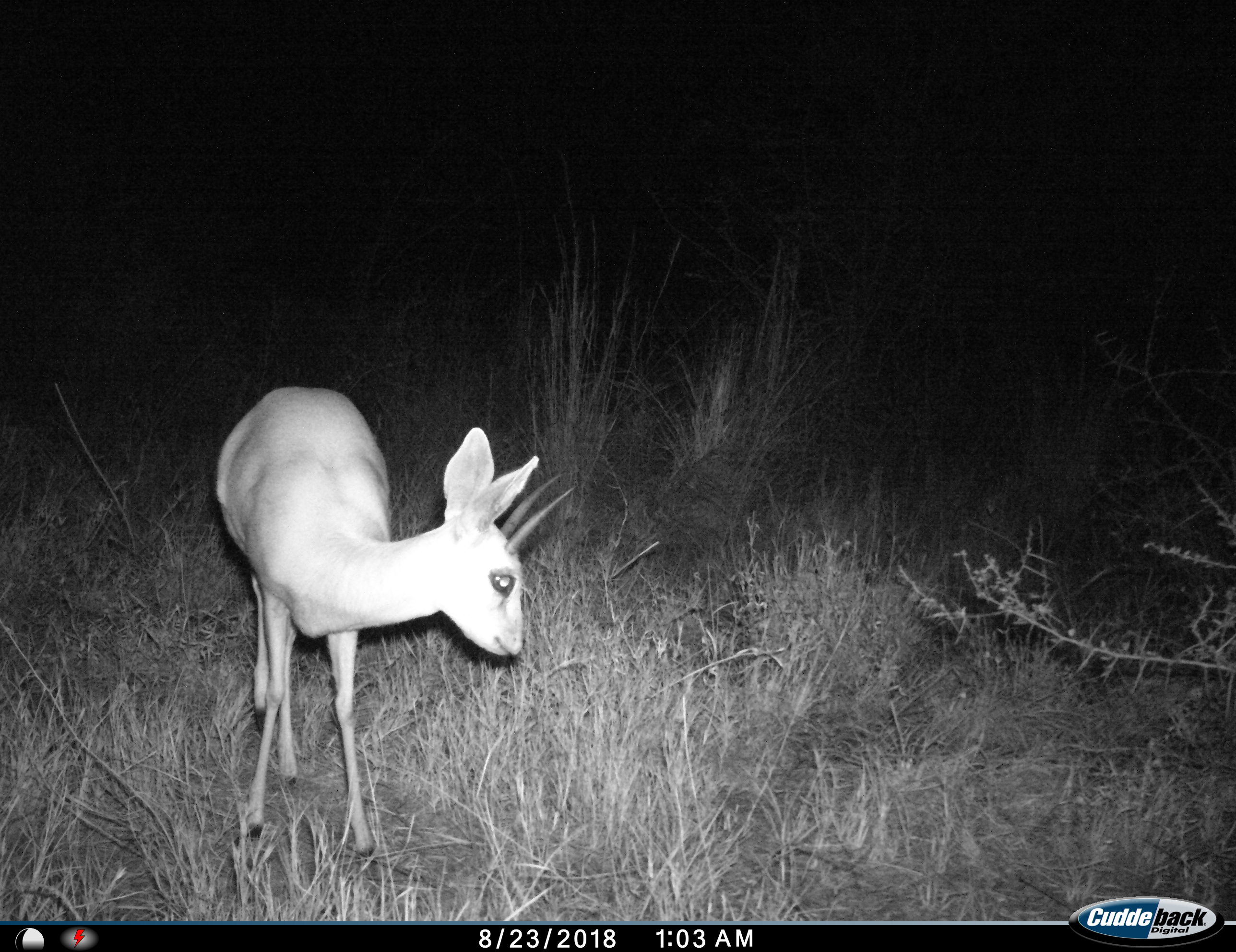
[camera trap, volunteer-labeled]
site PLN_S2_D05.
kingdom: Animalia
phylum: Chordata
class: Mammalia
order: Artiodactyla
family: Bovidae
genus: Raphicerus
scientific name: Raphicerus campestris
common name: steenbok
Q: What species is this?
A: Steenbok (Raphicerus campestris).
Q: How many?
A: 1.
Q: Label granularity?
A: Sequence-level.